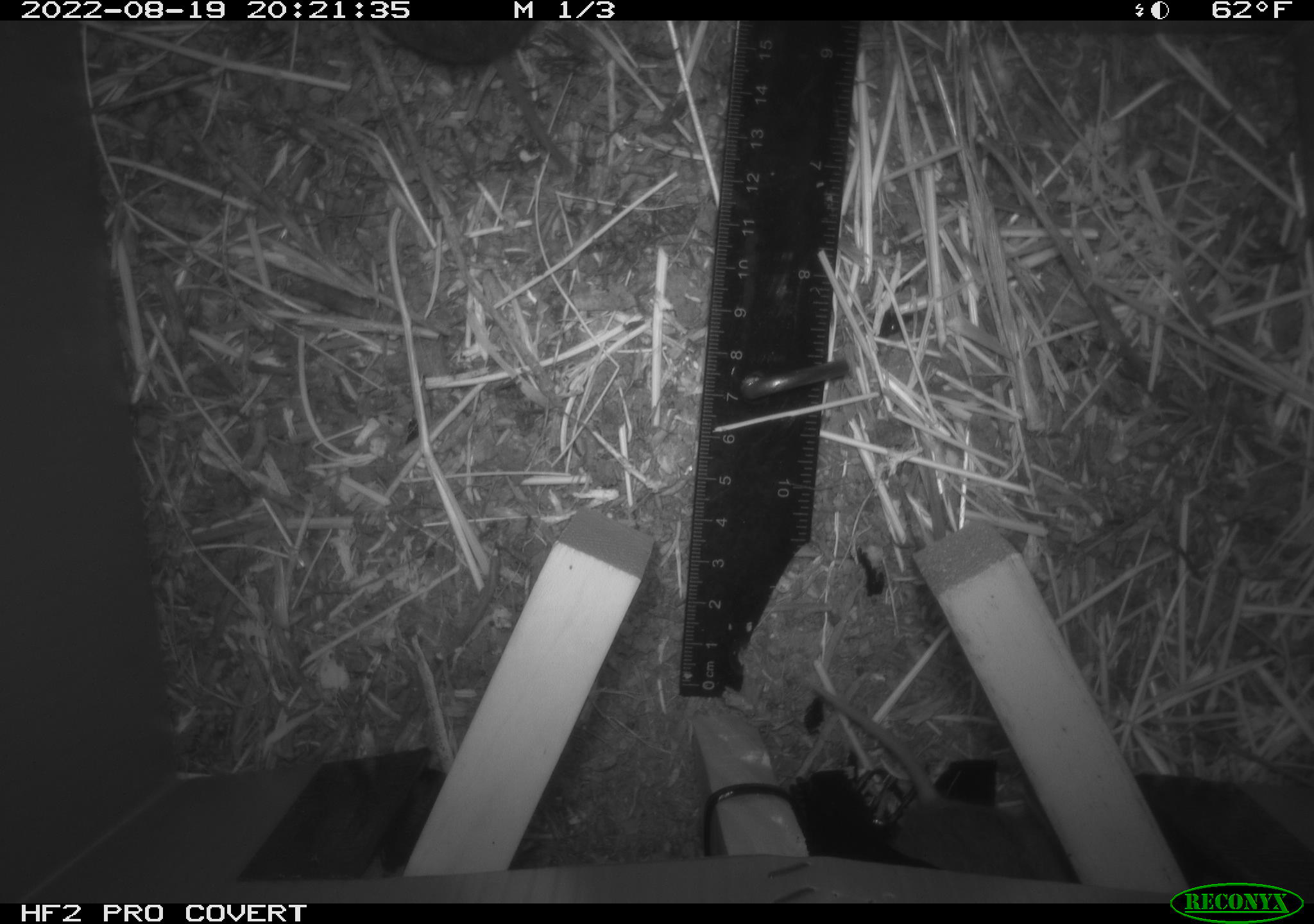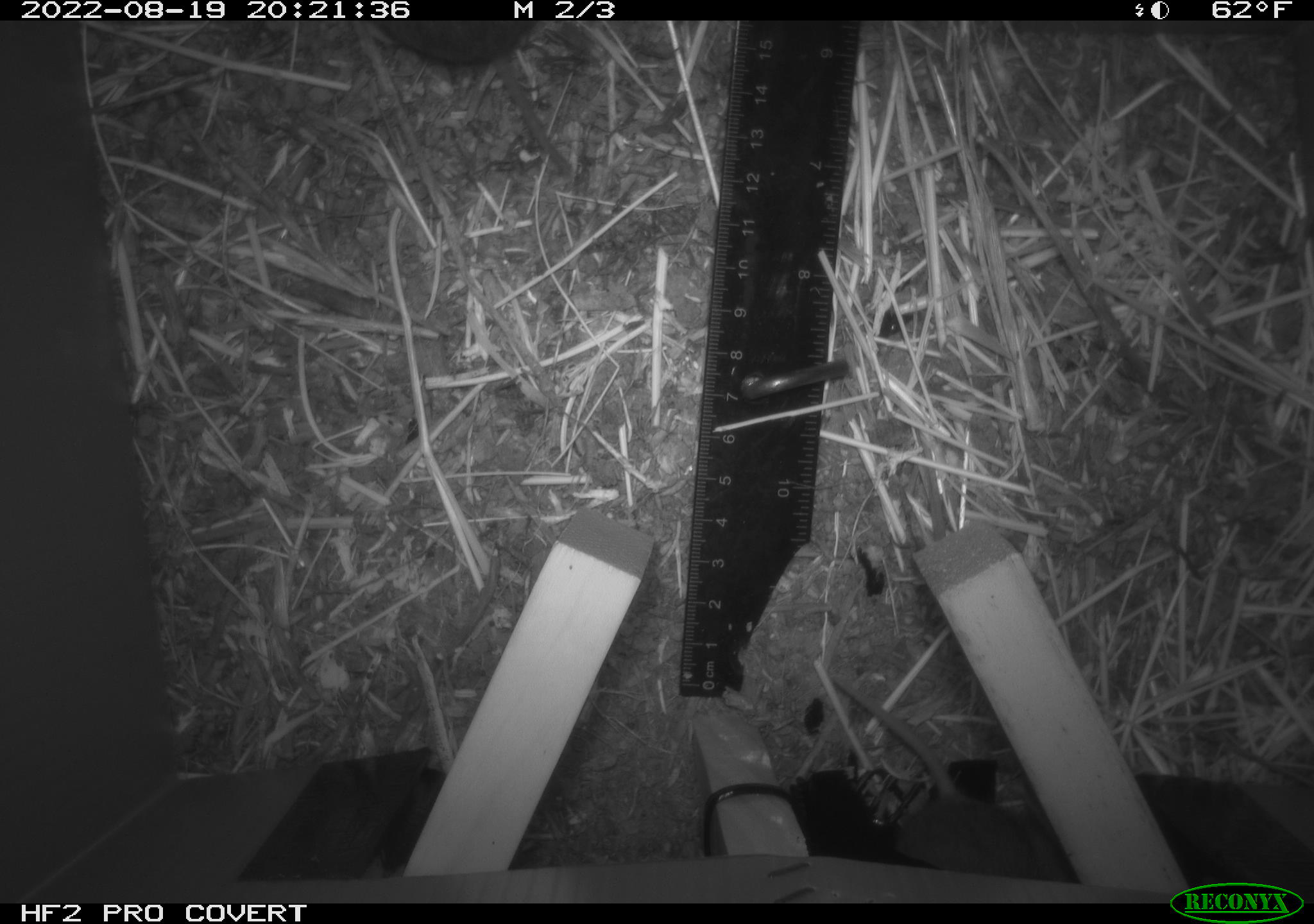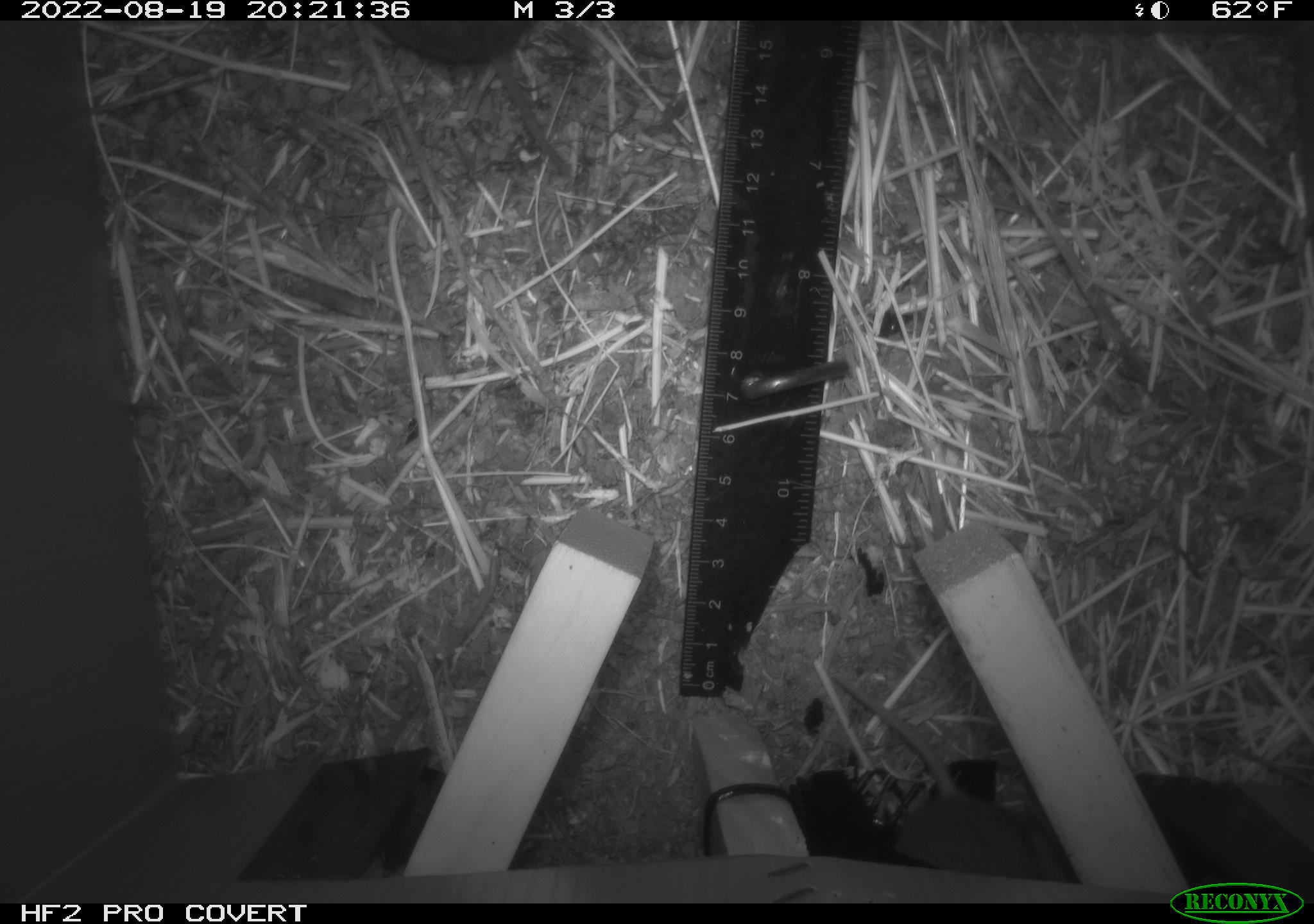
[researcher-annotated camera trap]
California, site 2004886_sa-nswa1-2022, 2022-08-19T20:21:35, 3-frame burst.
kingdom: Animalia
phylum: Chordata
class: Mammalia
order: Rodentia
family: Cricetidae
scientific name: Cricetidae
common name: hamsters, voles, lemmings, and allies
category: cricetidae family